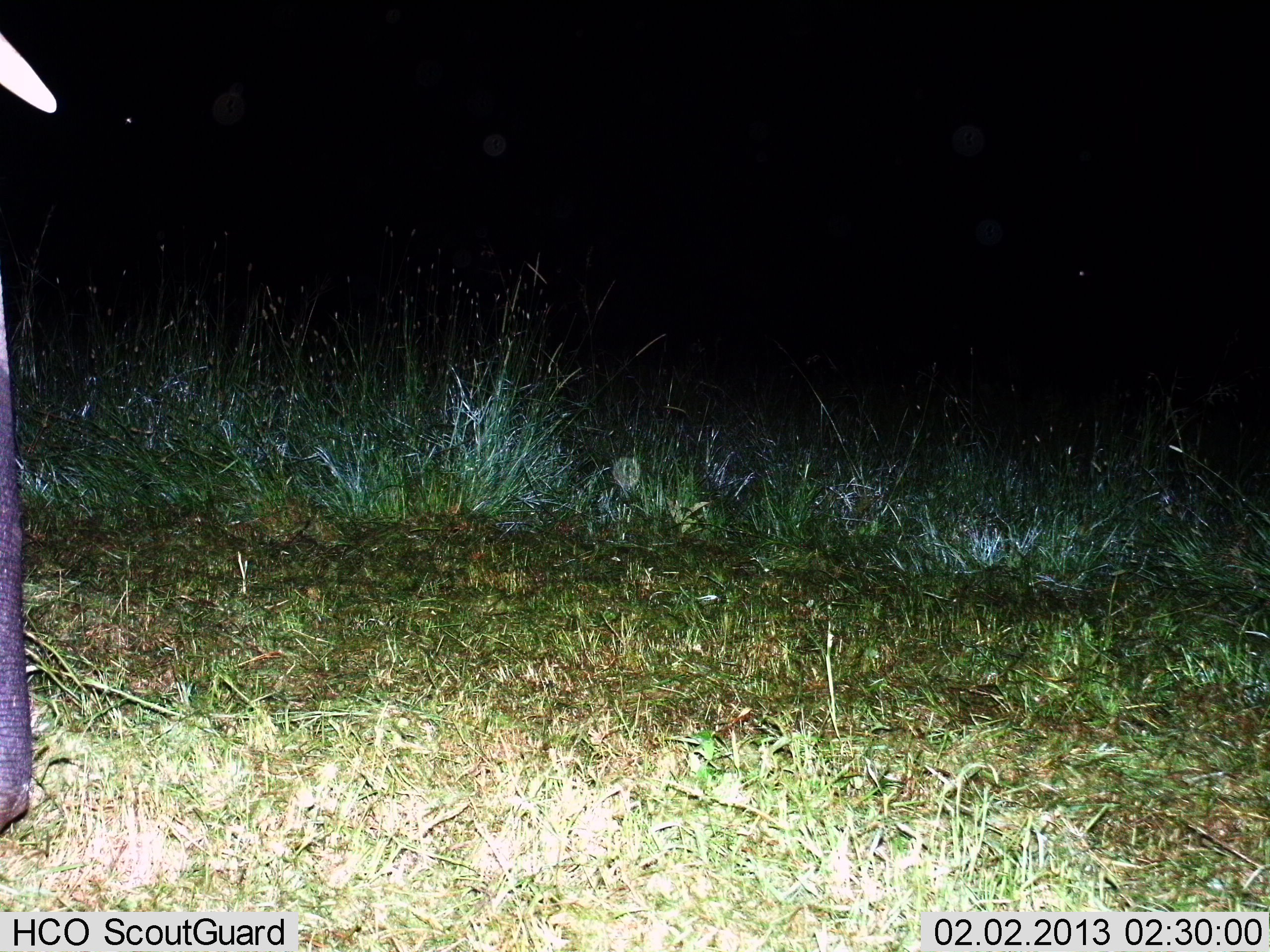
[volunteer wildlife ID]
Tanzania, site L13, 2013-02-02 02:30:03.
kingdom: Animalia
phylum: Chordata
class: Mammalia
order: Proboscidea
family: Elephantidae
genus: Loxodonta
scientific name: Loxodonta africana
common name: african bush elephant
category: elephant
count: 1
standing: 81%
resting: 0%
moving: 14%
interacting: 0%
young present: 0%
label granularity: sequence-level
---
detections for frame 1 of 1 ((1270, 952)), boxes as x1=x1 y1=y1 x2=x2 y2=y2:
animal: x1=0 y1=31 x2=56 y2=834